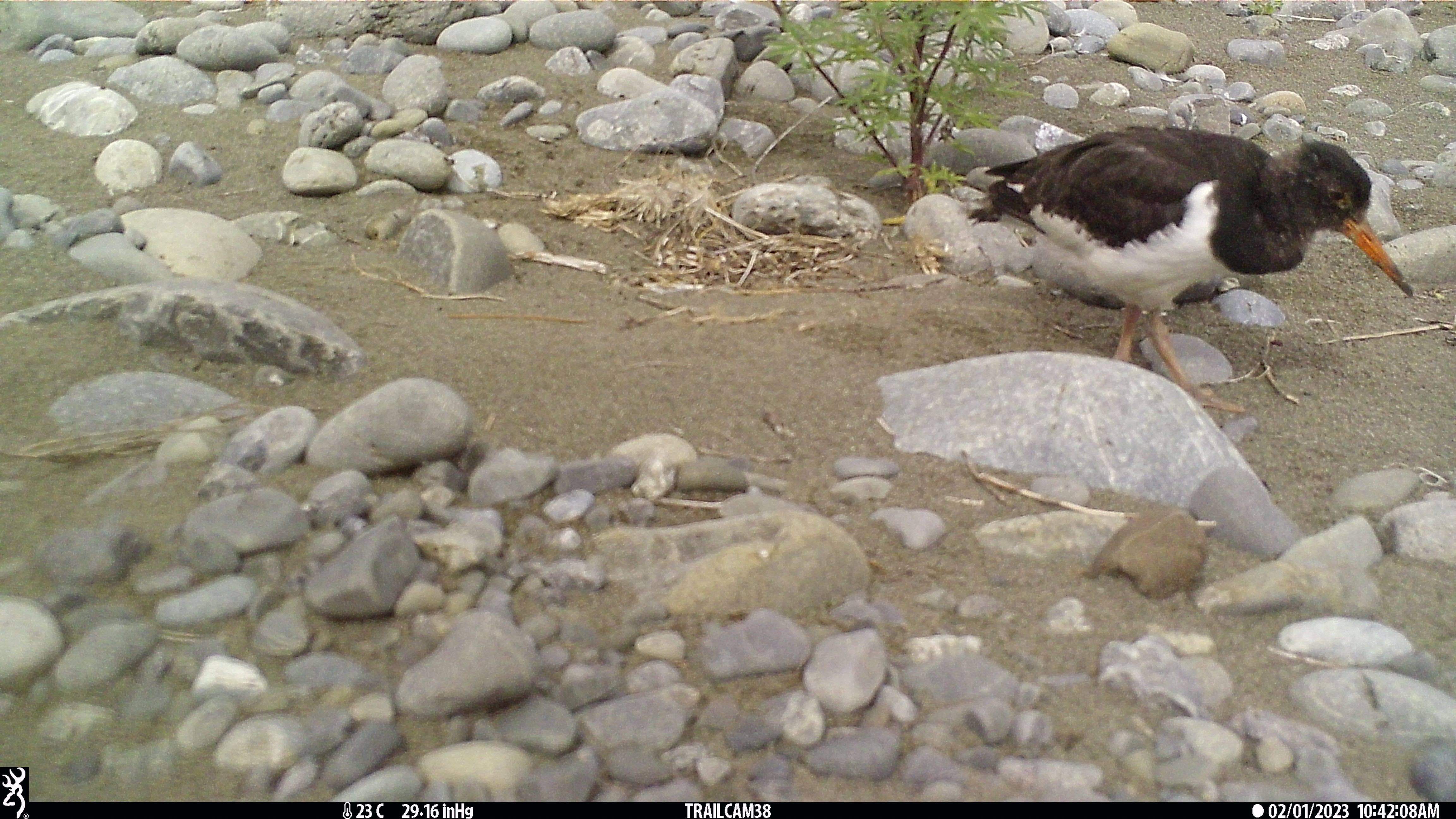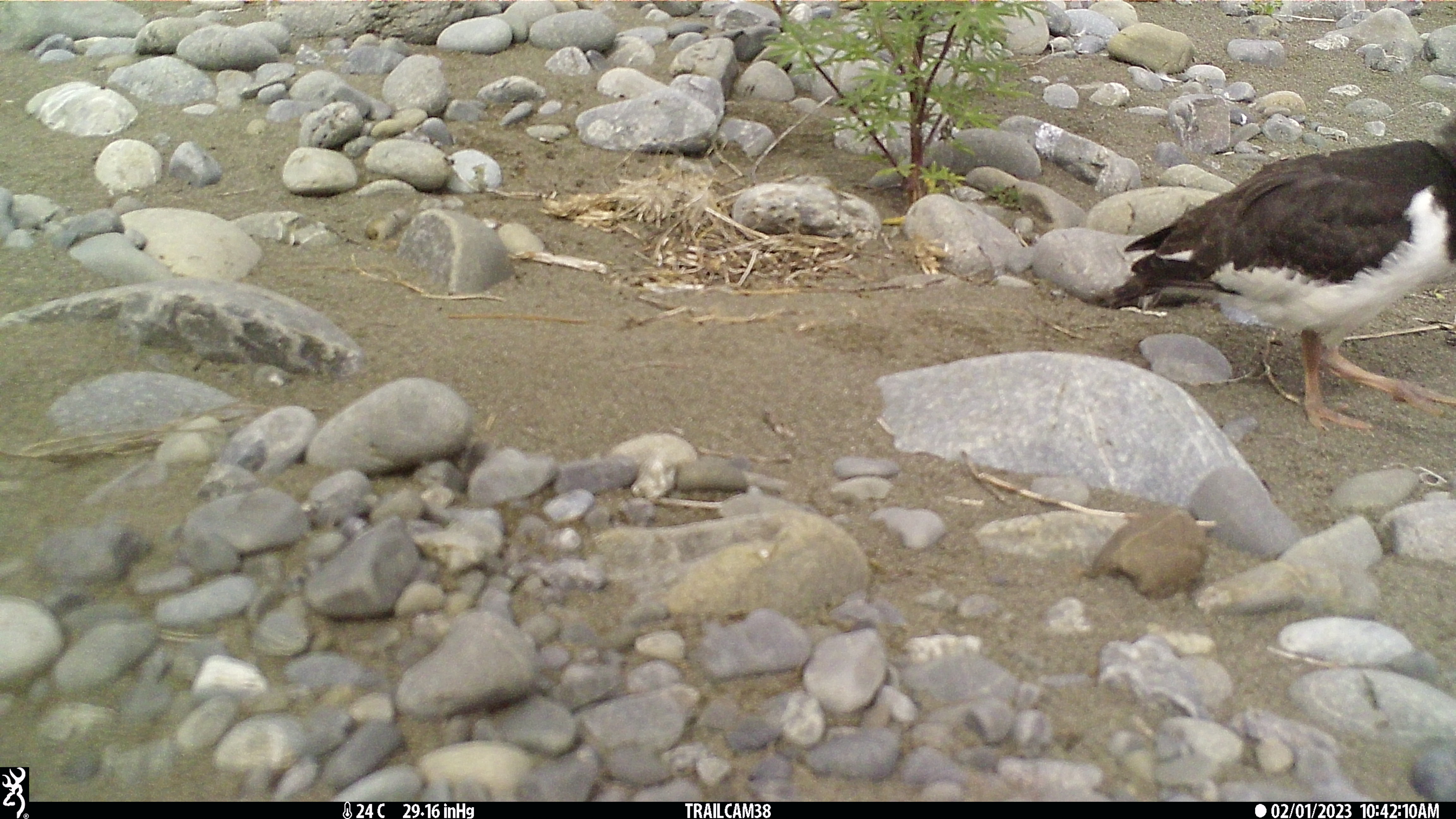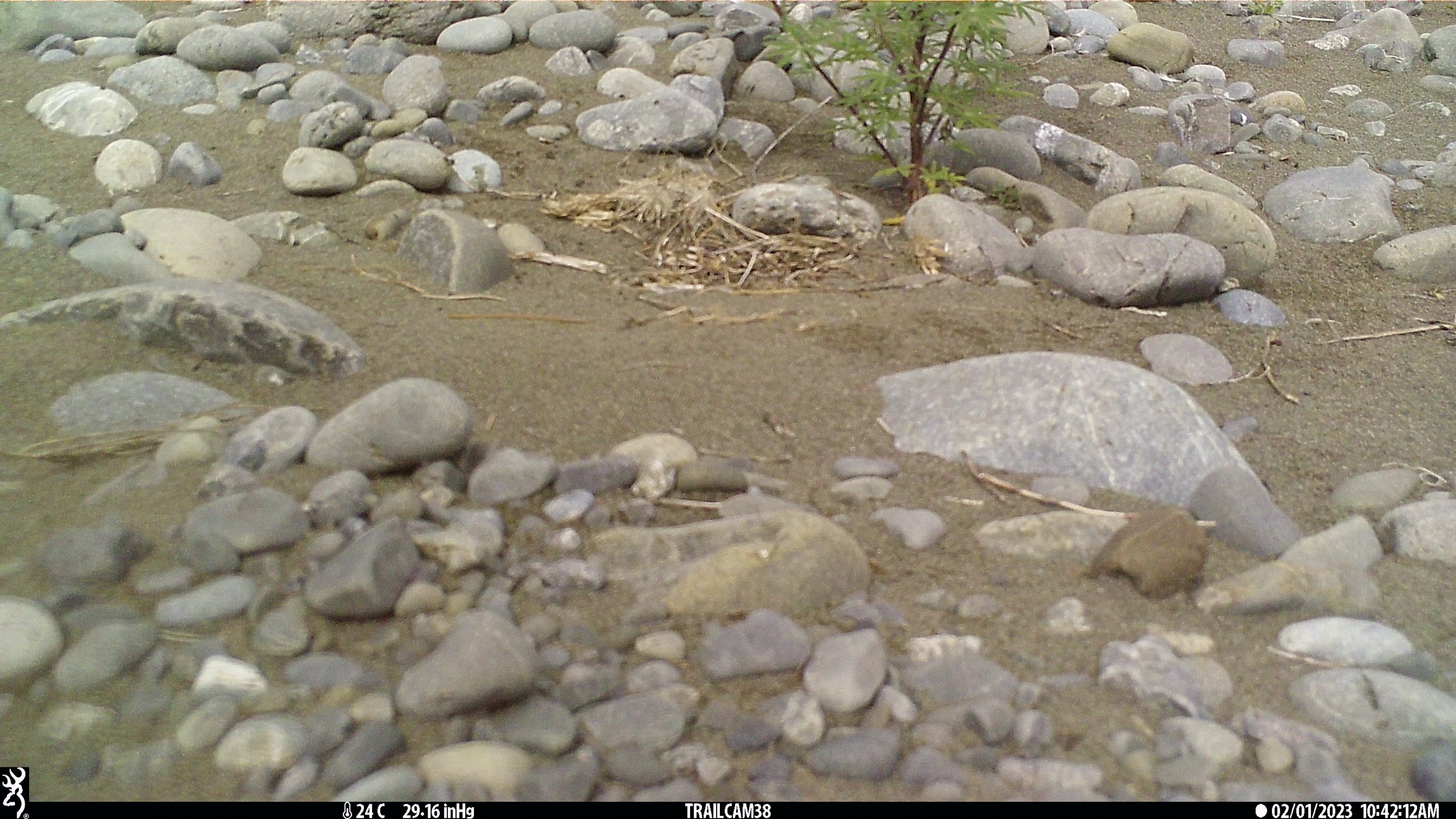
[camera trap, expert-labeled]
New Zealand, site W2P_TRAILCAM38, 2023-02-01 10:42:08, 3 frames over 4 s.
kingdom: Animalia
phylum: Chordata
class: Aves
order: Charadriiformes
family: Haematopodidae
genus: Haematopus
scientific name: Haematopus unicolor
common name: variable oystercatcher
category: oystercatcher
Oystercatcher (variable oystercatcher) (Haematopus unicolor).